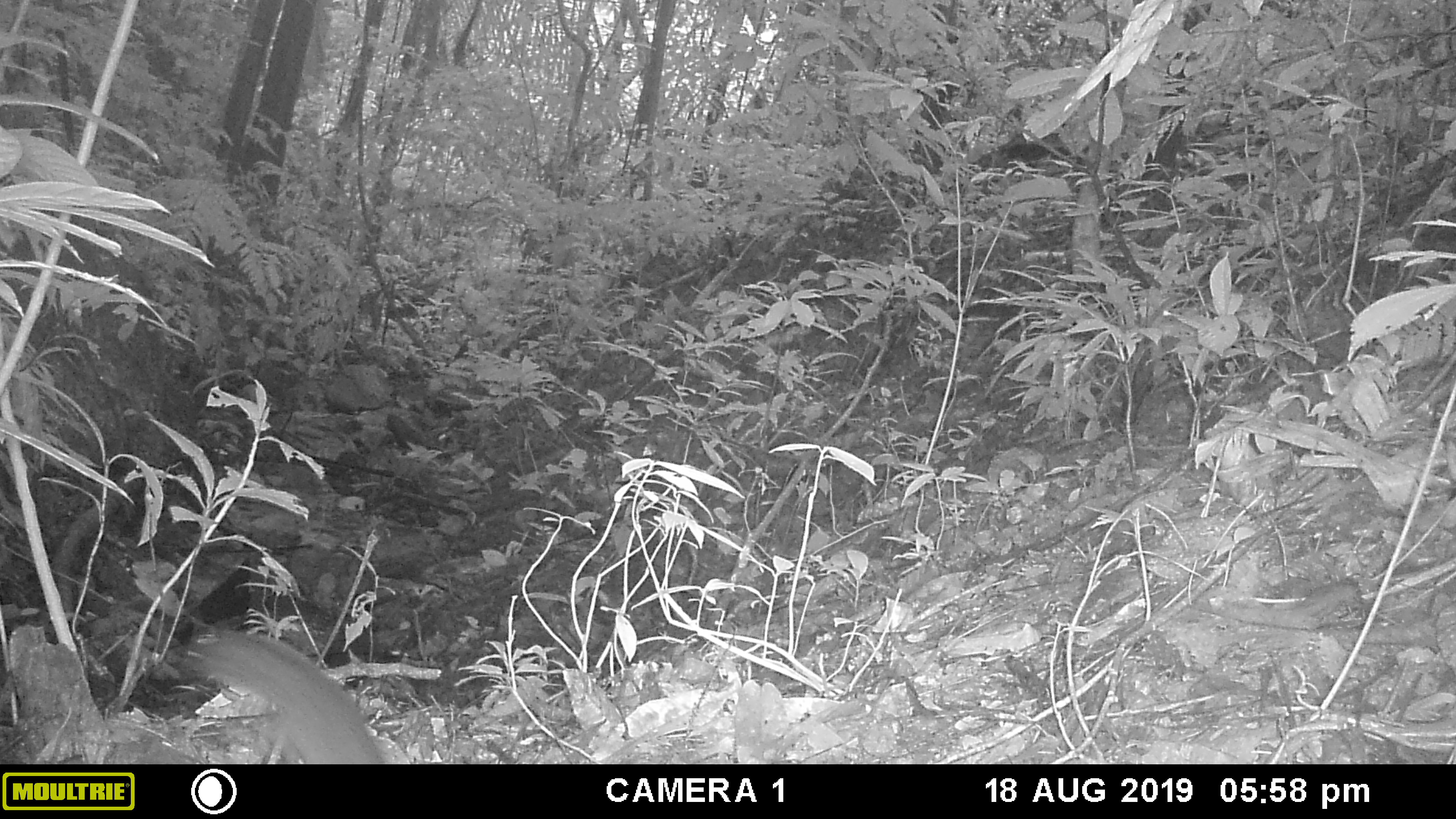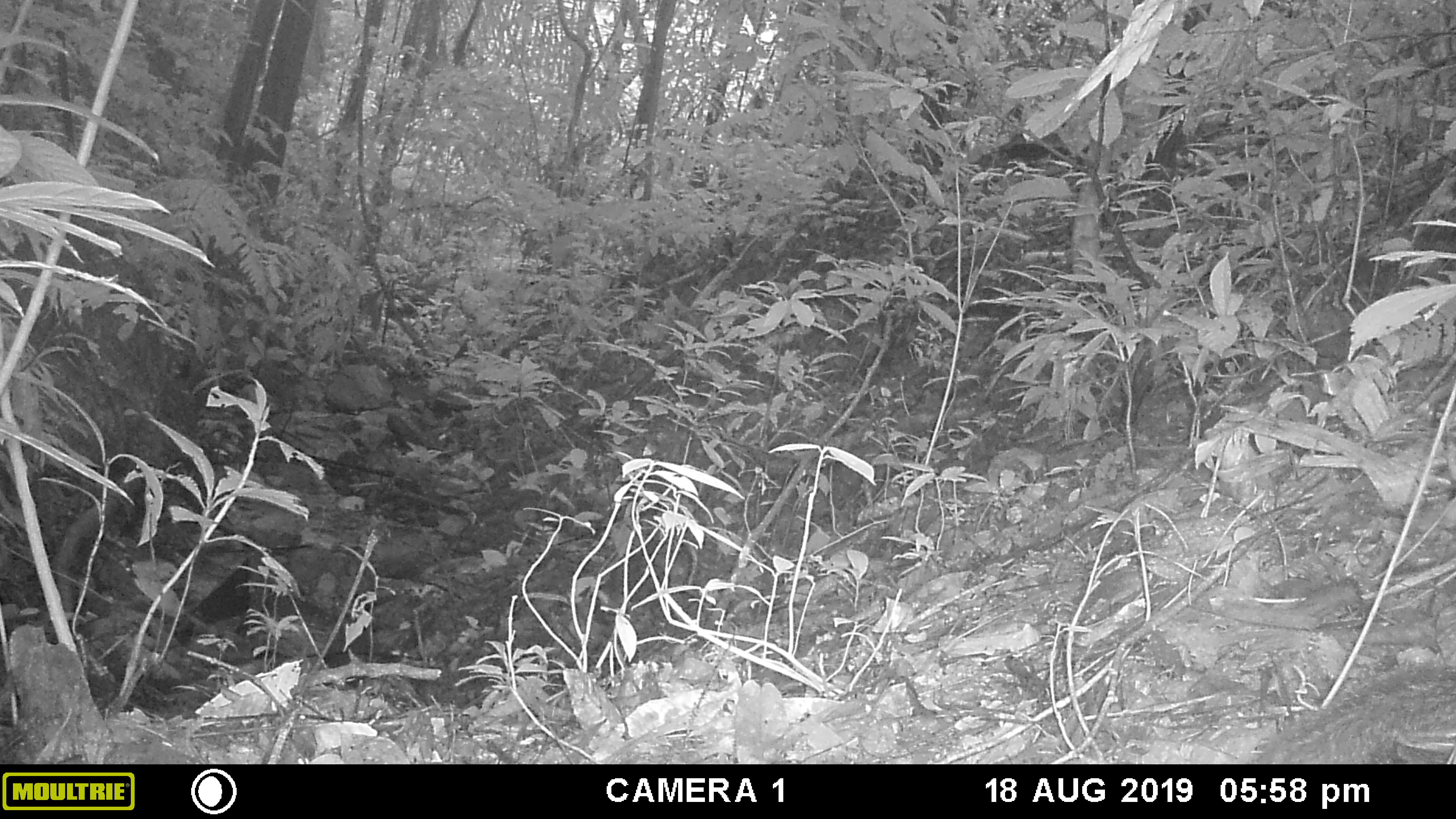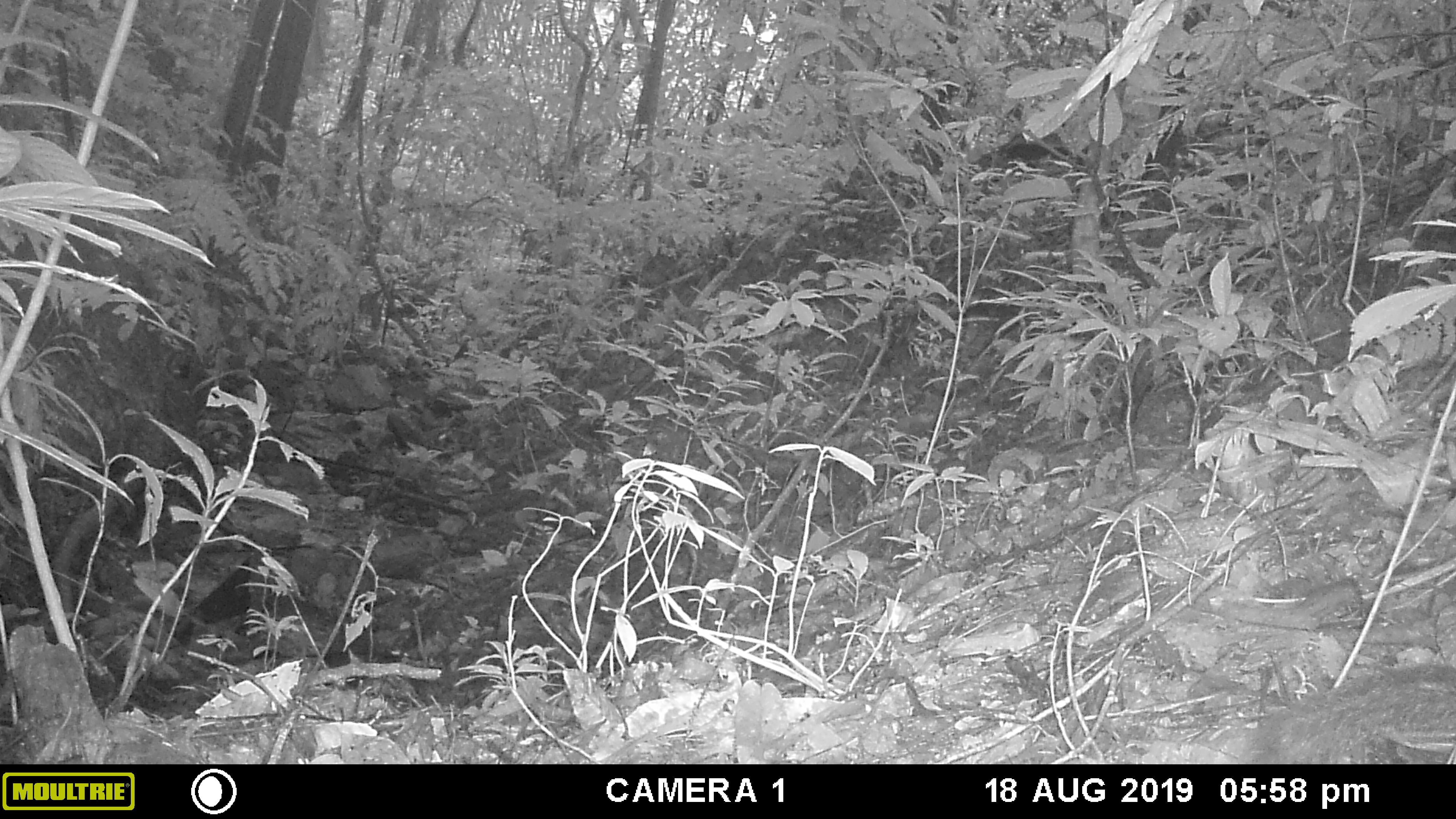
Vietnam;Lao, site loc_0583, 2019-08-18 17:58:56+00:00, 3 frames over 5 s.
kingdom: Animalia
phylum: Chordata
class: Mammalia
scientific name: Mammalia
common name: mammal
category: unidentified small mammal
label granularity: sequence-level